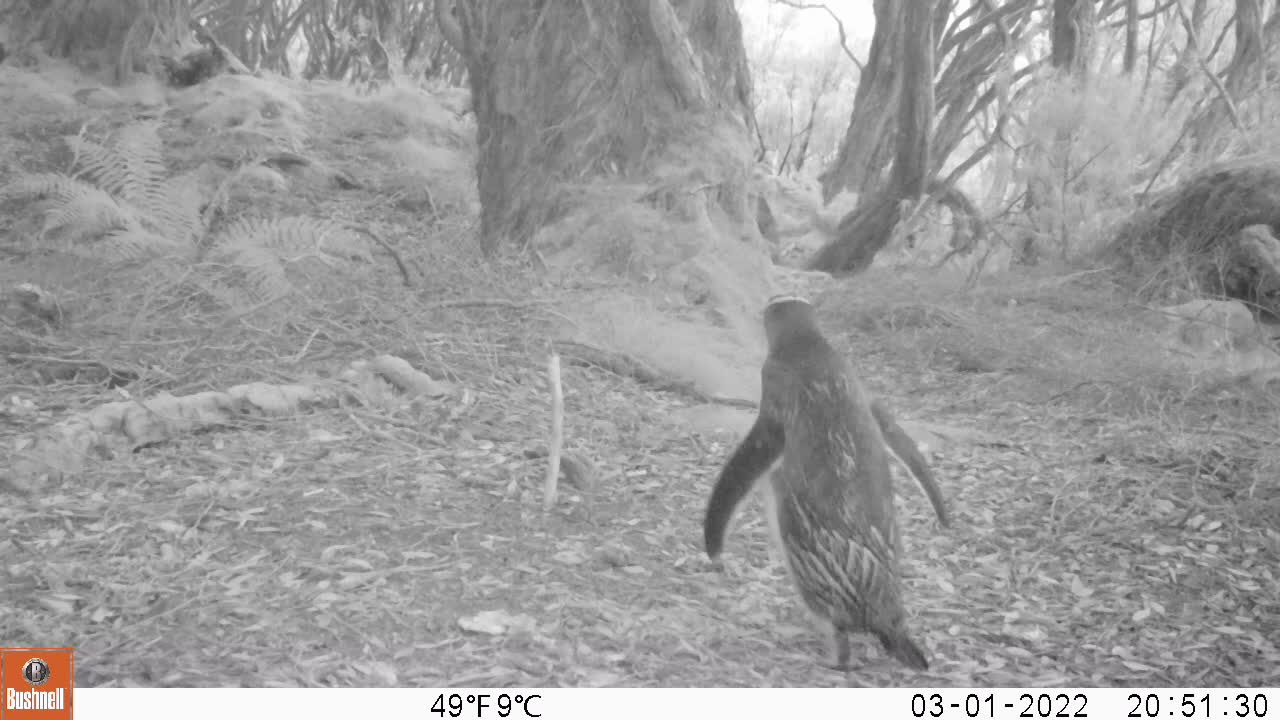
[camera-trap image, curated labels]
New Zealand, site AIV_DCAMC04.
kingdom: Animalia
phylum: Chordata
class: Aves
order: Sphenisciformes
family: Spheniscidae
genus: Megadyptes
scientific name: Megadyptes antipodes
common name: yellow-eyed penguin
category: yellow eyed penguin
Yellow eyed penguin (yellow-eyed penguin) (Megadyptes antipodes).